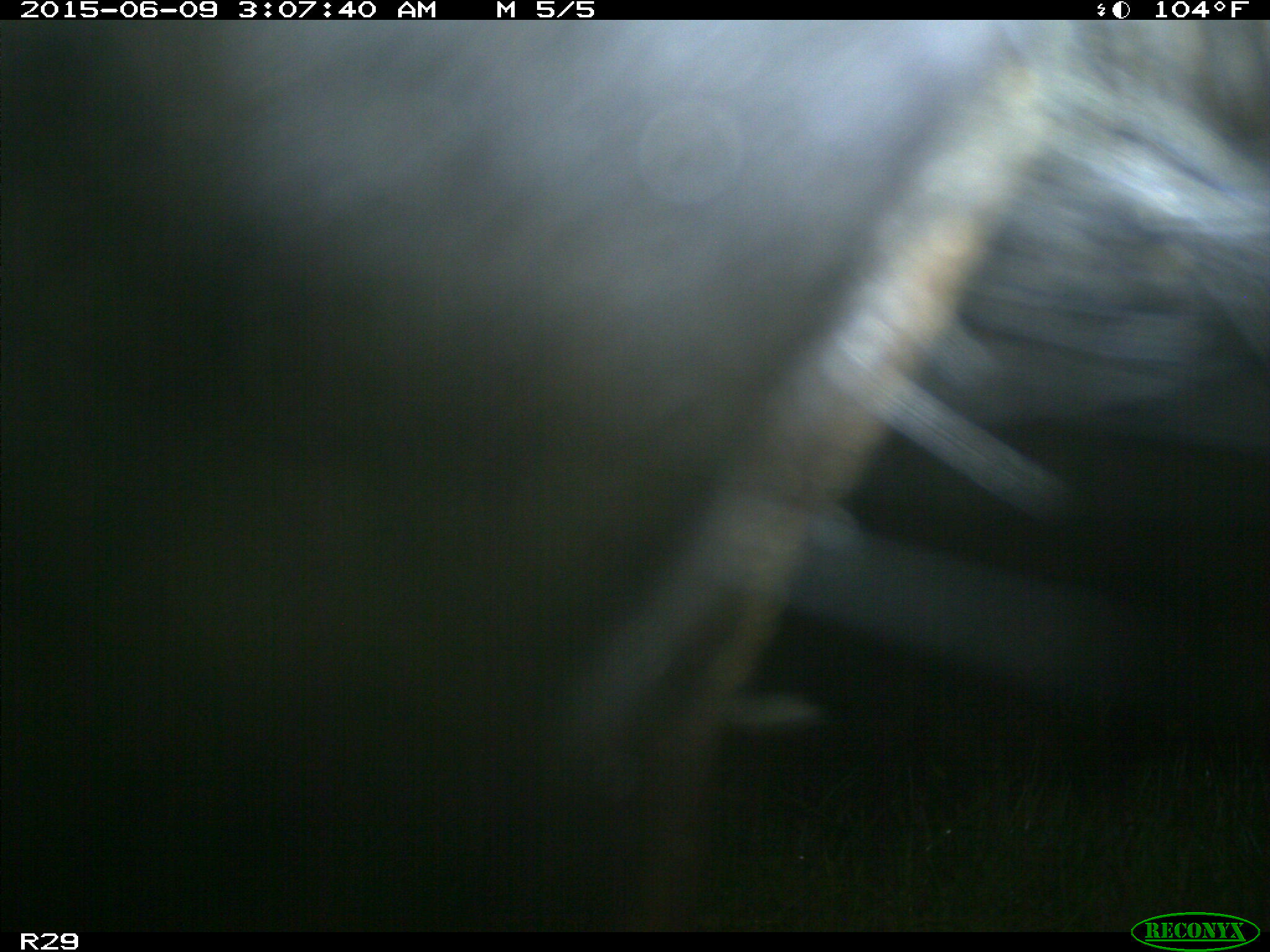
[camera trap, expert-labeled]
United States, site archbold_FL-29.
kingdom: Animalia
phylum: Chordata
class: Mammalia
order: Artiodactyla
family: Bovidae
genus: Bos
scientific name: Bos taurus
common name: domestic cow